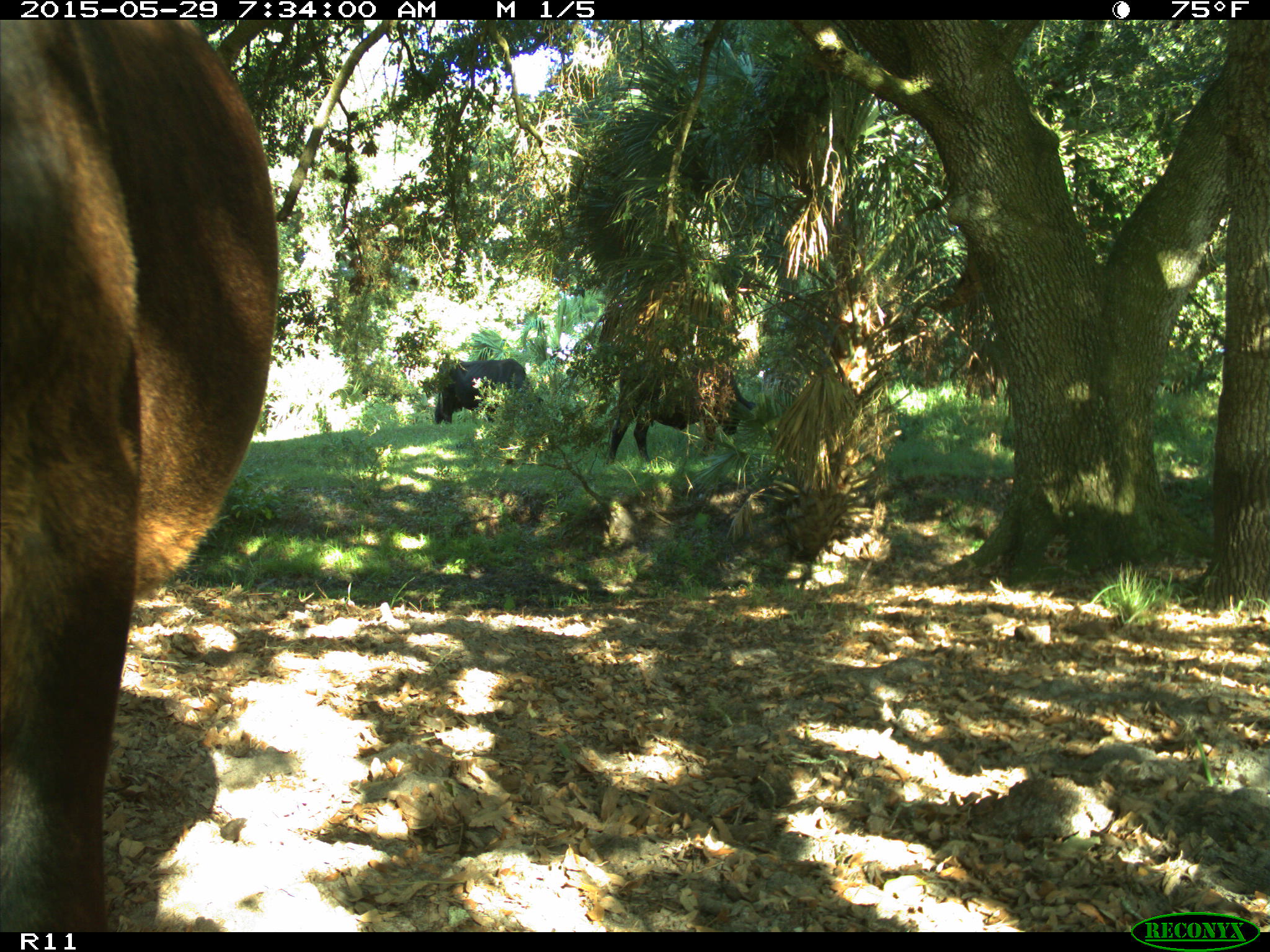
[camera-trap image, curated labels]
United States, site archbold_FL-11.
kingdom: Animalia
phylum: Chordata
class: Mammalia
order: Artiodactyla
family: Bovidae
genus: Bos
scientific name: Bos taurus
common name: domestic cow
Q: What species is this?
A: Bos taurus (domestic cow).